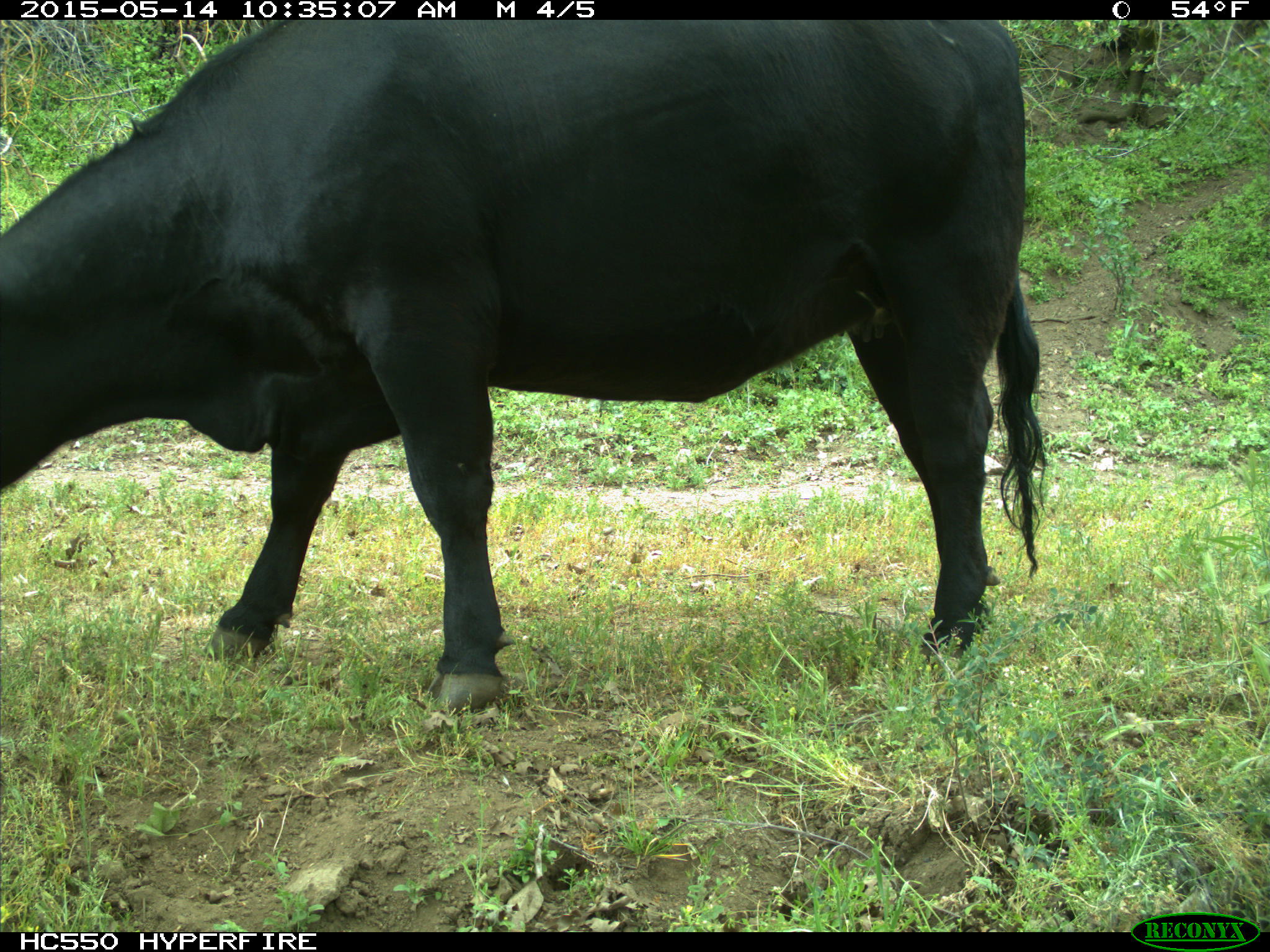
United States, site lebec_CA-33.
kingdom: Animalia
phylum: Chordata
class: Mammalia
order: Artiodactyla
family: Bovidae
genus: Bos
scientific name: Bos taurus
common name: domestic cow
Bos taurus (domestic cow).